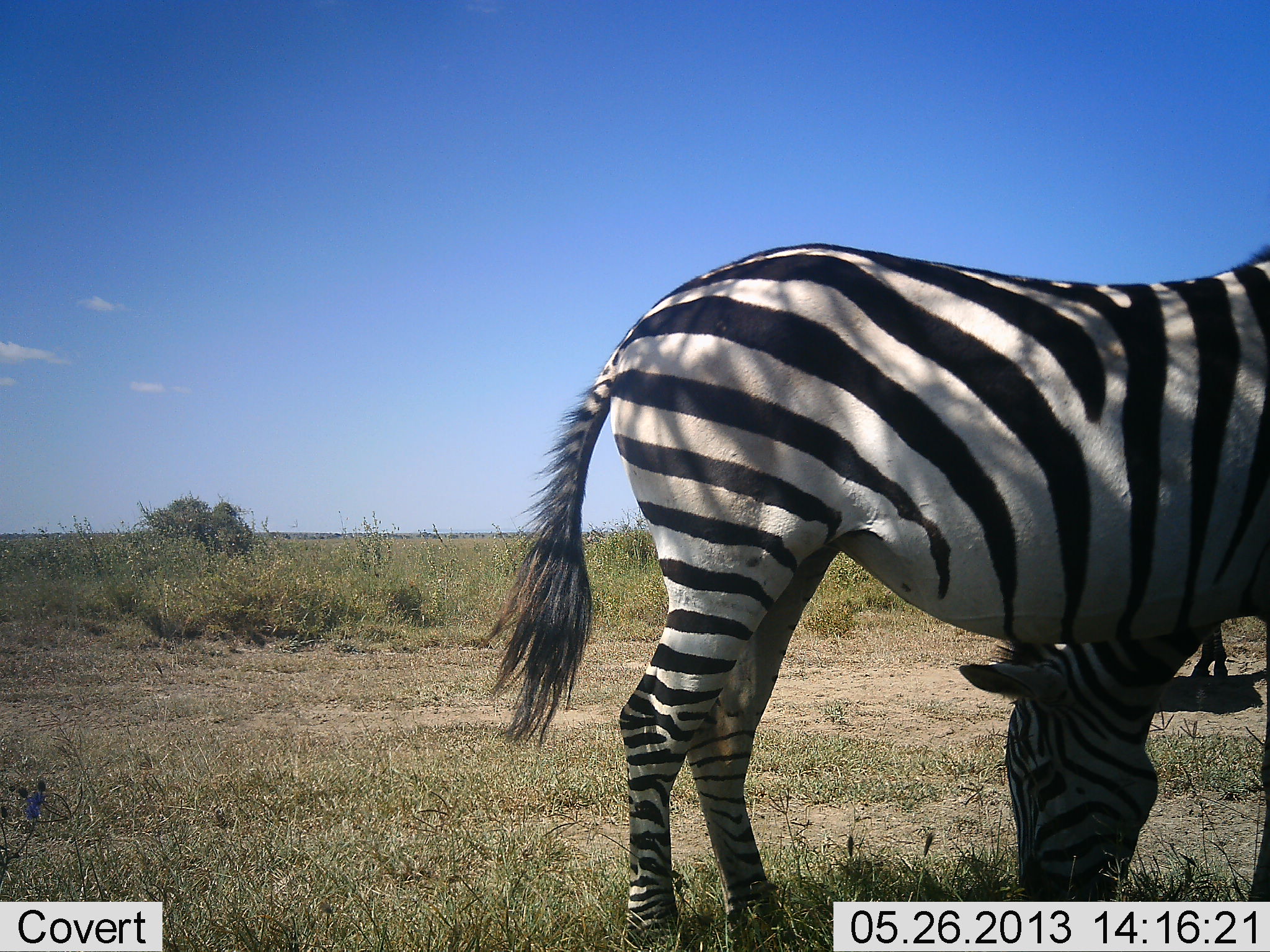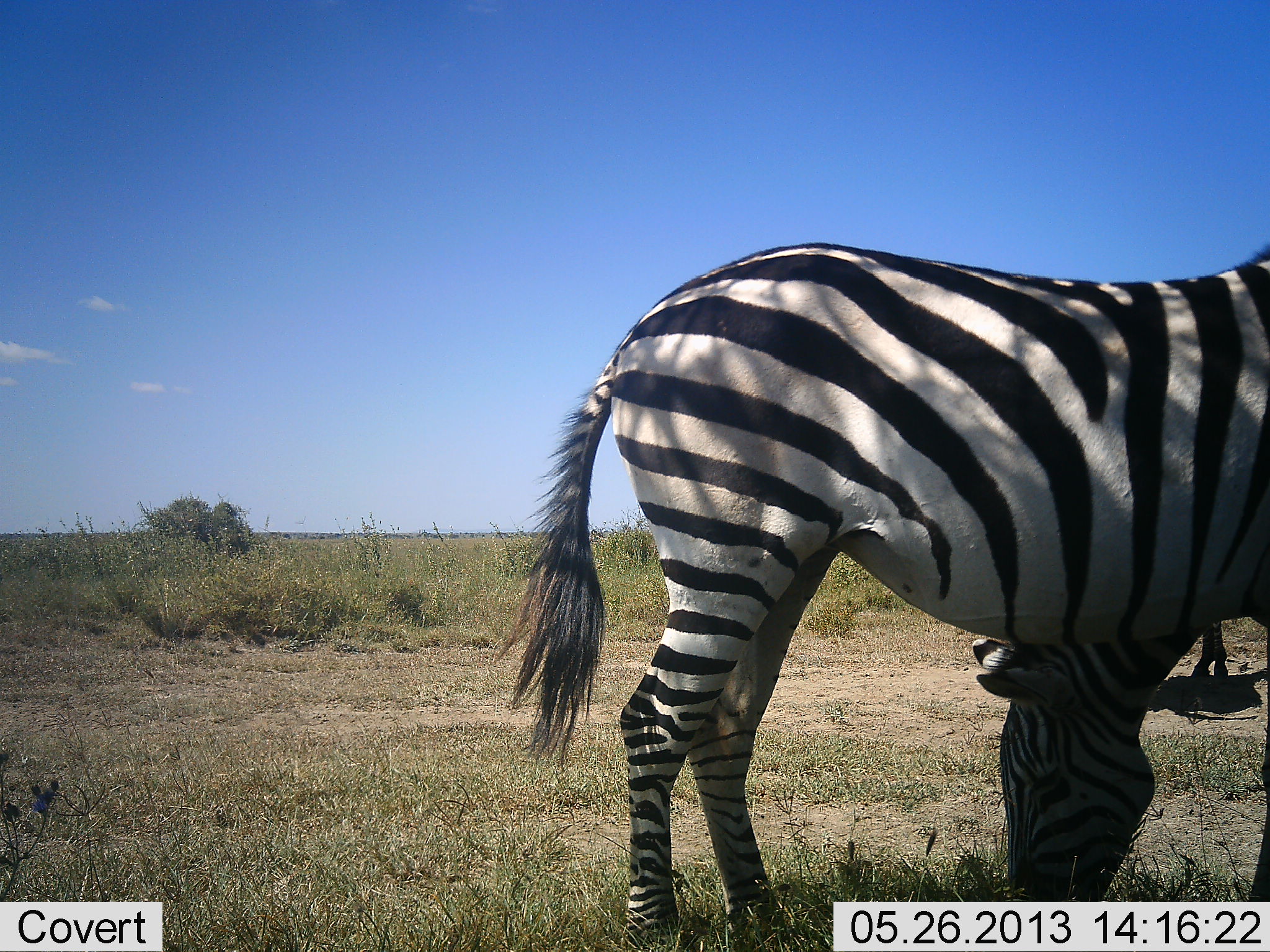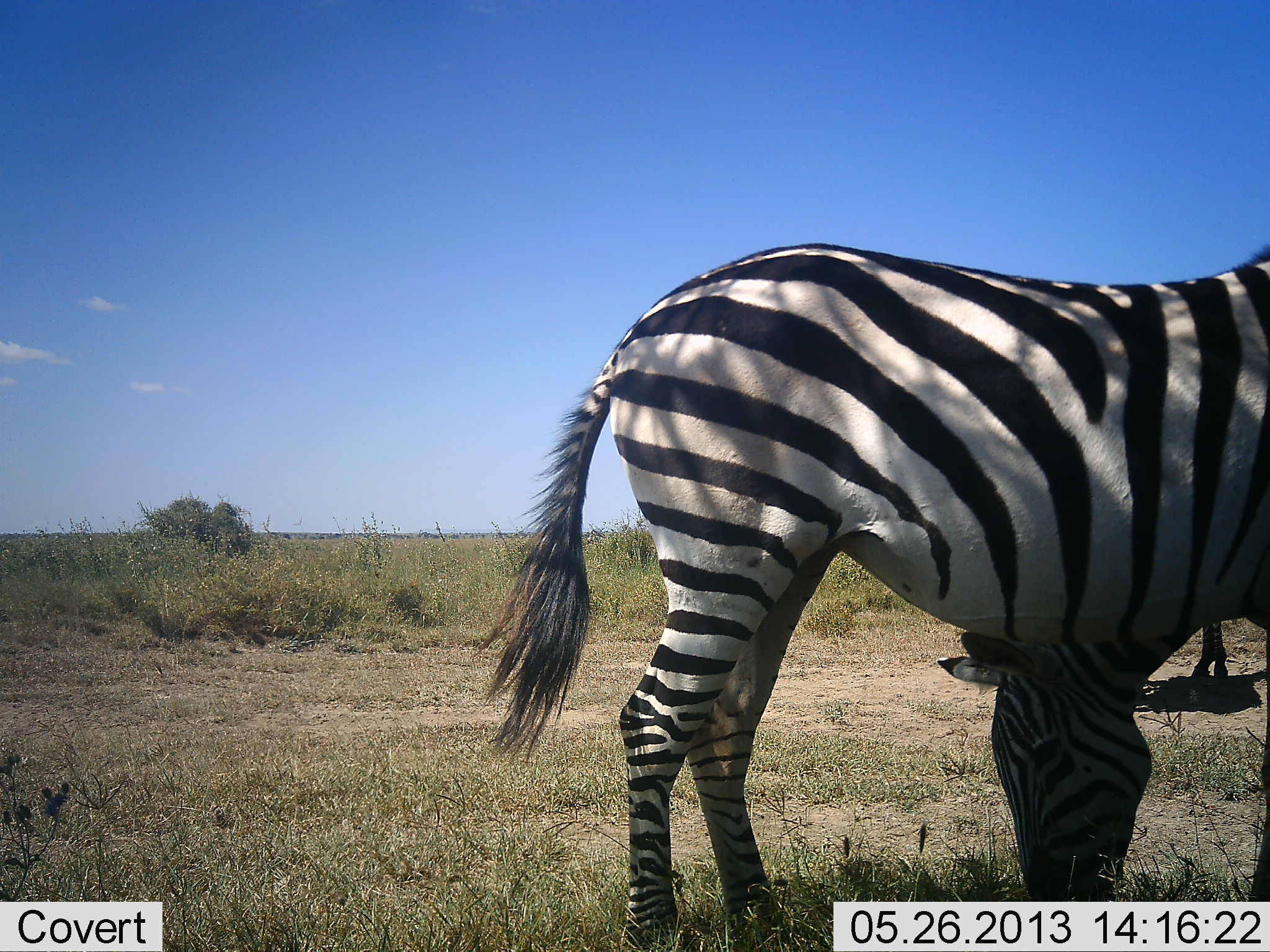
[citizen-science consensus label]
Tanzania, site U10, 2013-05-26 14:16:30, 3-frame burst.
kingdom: Animalia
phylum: Chordata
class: Mammalia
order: Perissodactyla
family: Equidae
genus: Equus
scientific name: Equus quagga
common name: plains zebra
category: zebra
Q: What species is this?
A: Zebra (plains zebra) (Equus quagga).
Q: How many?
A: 3.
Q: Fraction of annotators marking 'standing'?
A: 64%.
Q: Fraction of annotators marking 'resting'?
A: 0%.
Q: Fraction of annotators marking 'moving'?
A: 0%.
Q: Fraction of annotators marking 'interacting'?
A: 9%.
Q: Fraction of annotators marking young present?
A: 0%.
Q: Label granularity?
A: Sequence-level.